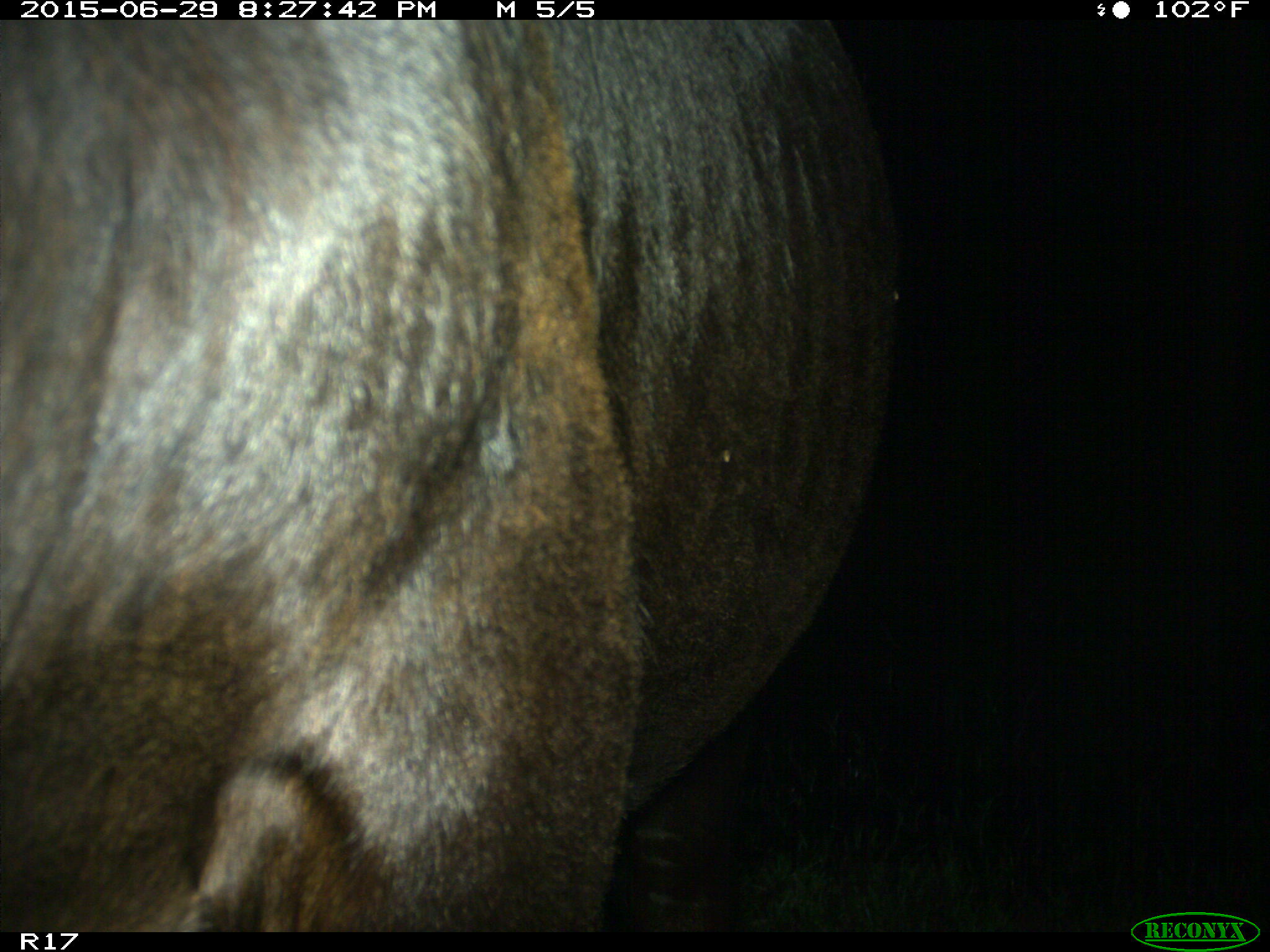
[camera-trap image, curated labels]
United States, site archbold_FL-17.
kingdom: Animalia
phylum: Chordata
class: Mammalia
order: Artiodactyla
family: Bovidae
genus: Bos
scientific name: Bos taurus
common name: domestic cow